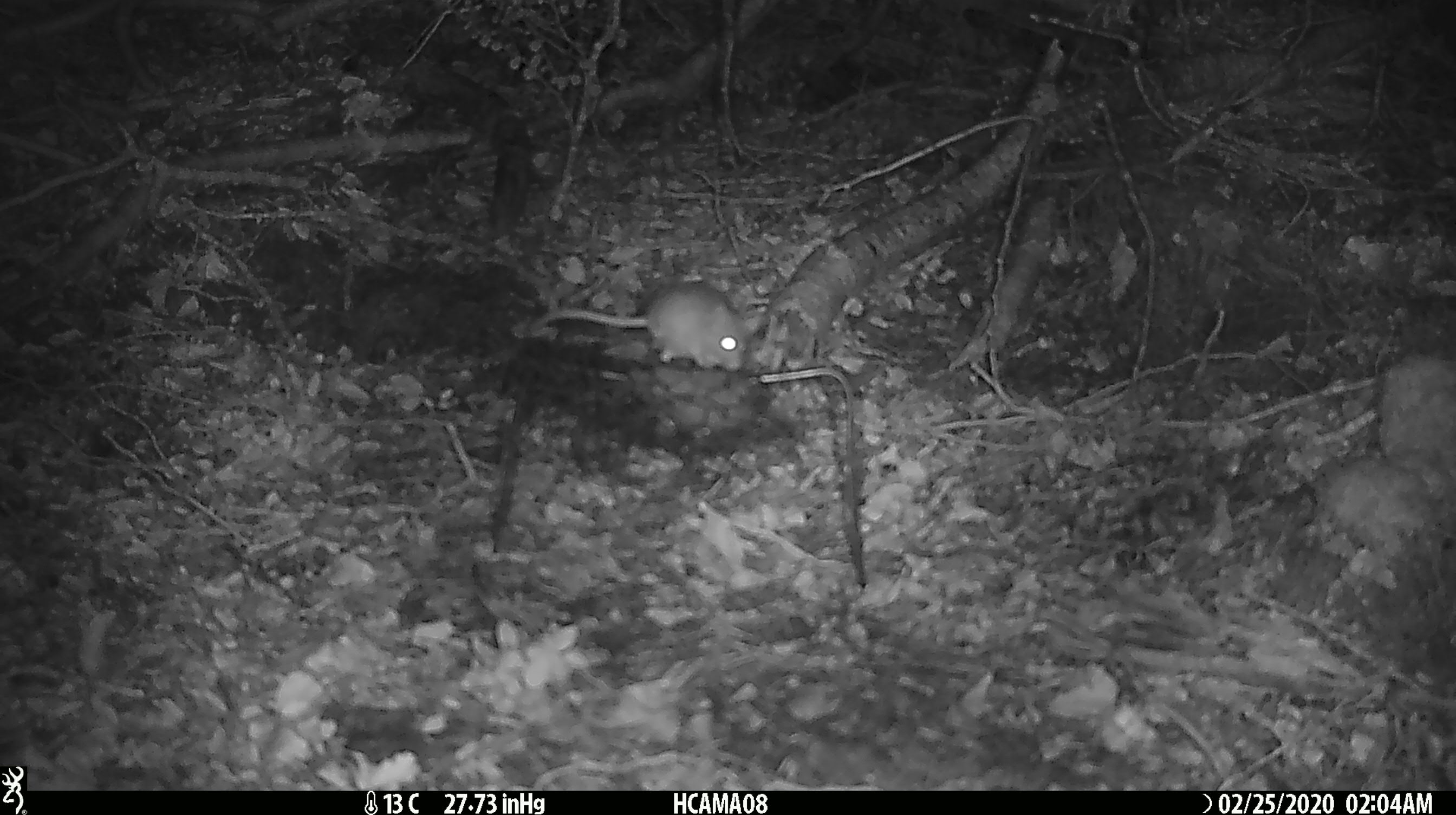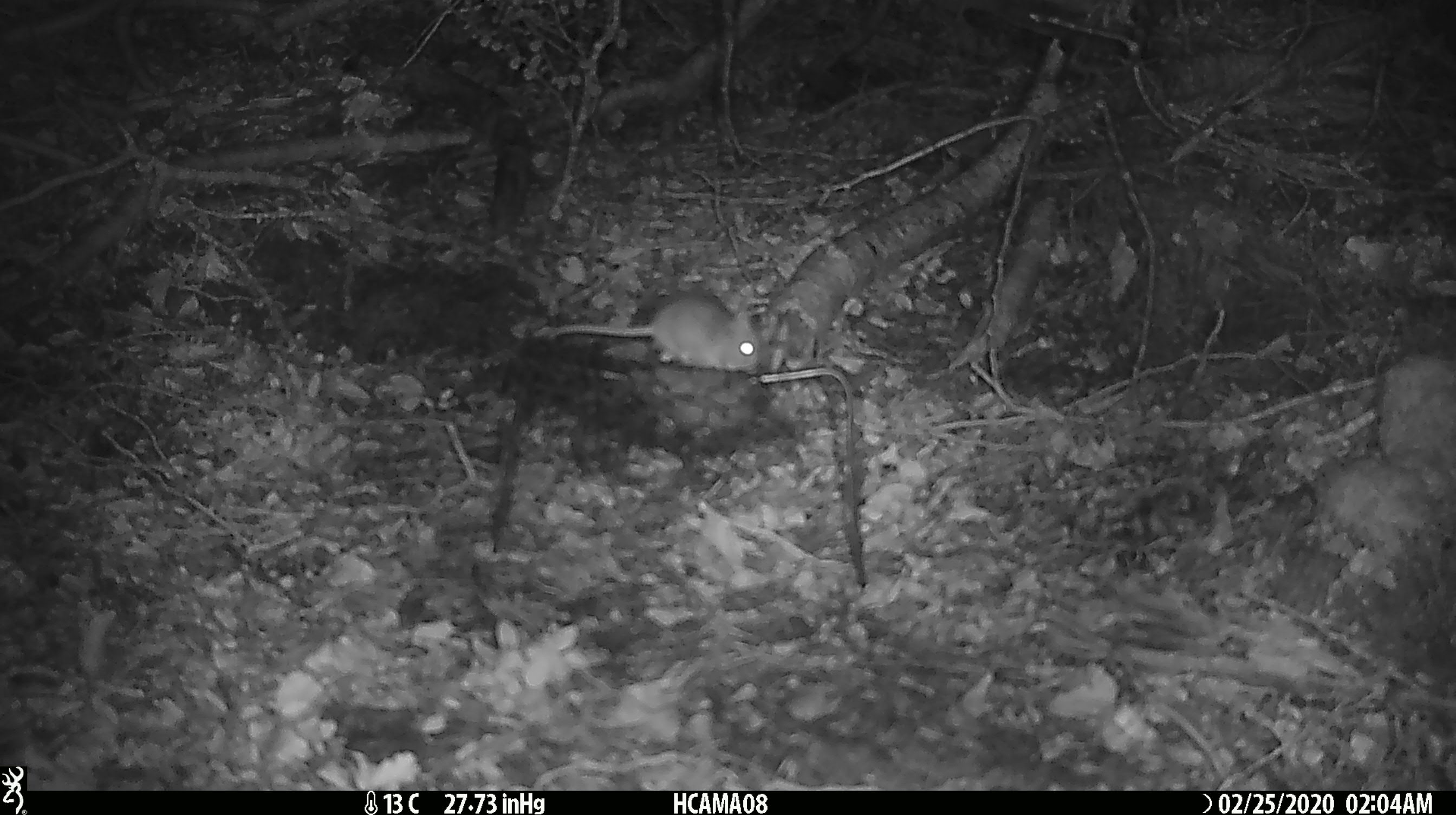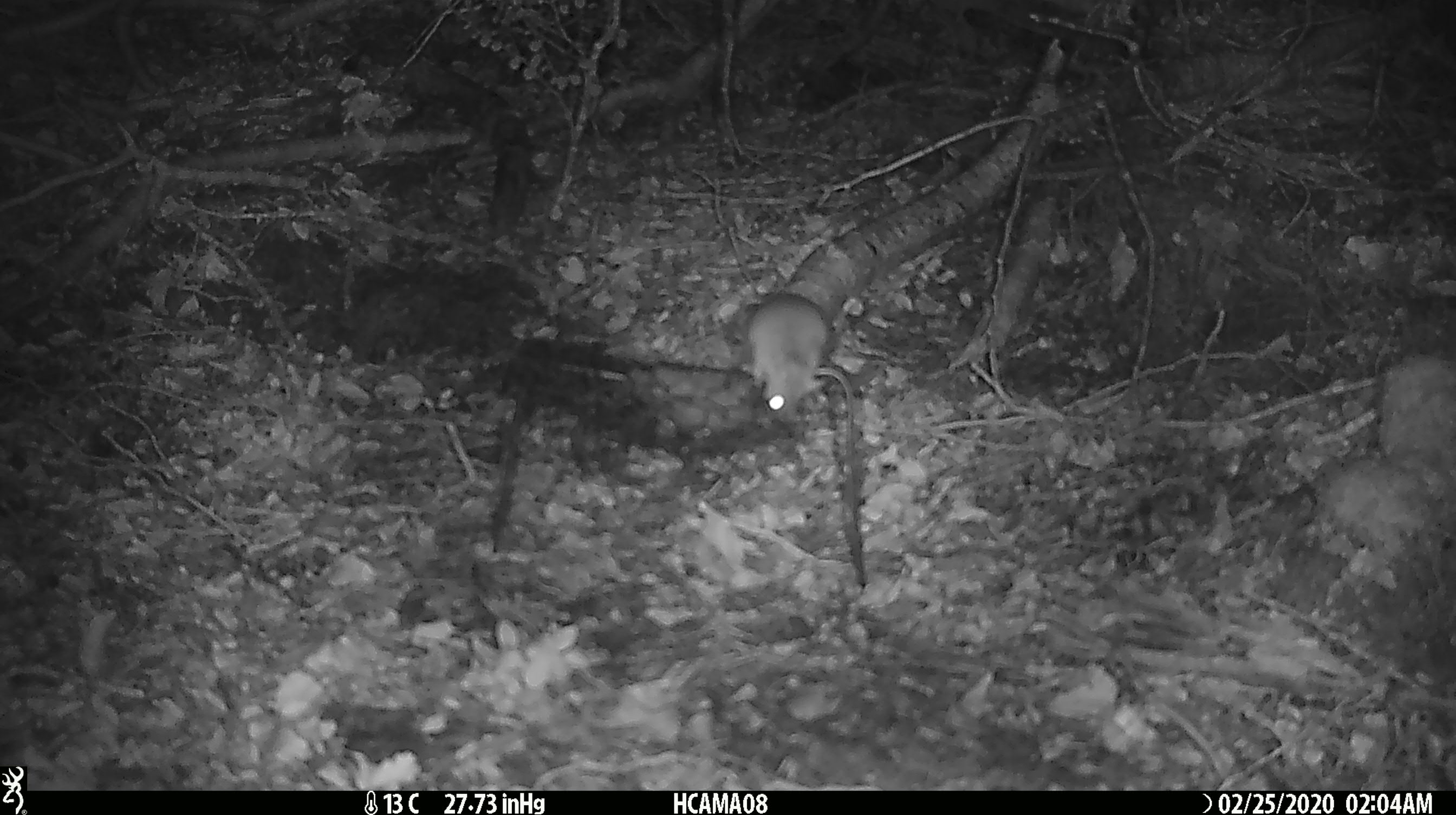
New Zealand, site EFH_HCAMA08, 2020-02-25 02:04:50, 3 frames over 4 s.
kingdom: Animalia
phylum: Chordata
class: Mammalia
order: Rodentia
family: Muridae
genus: Mus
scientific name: Mus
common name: mouse